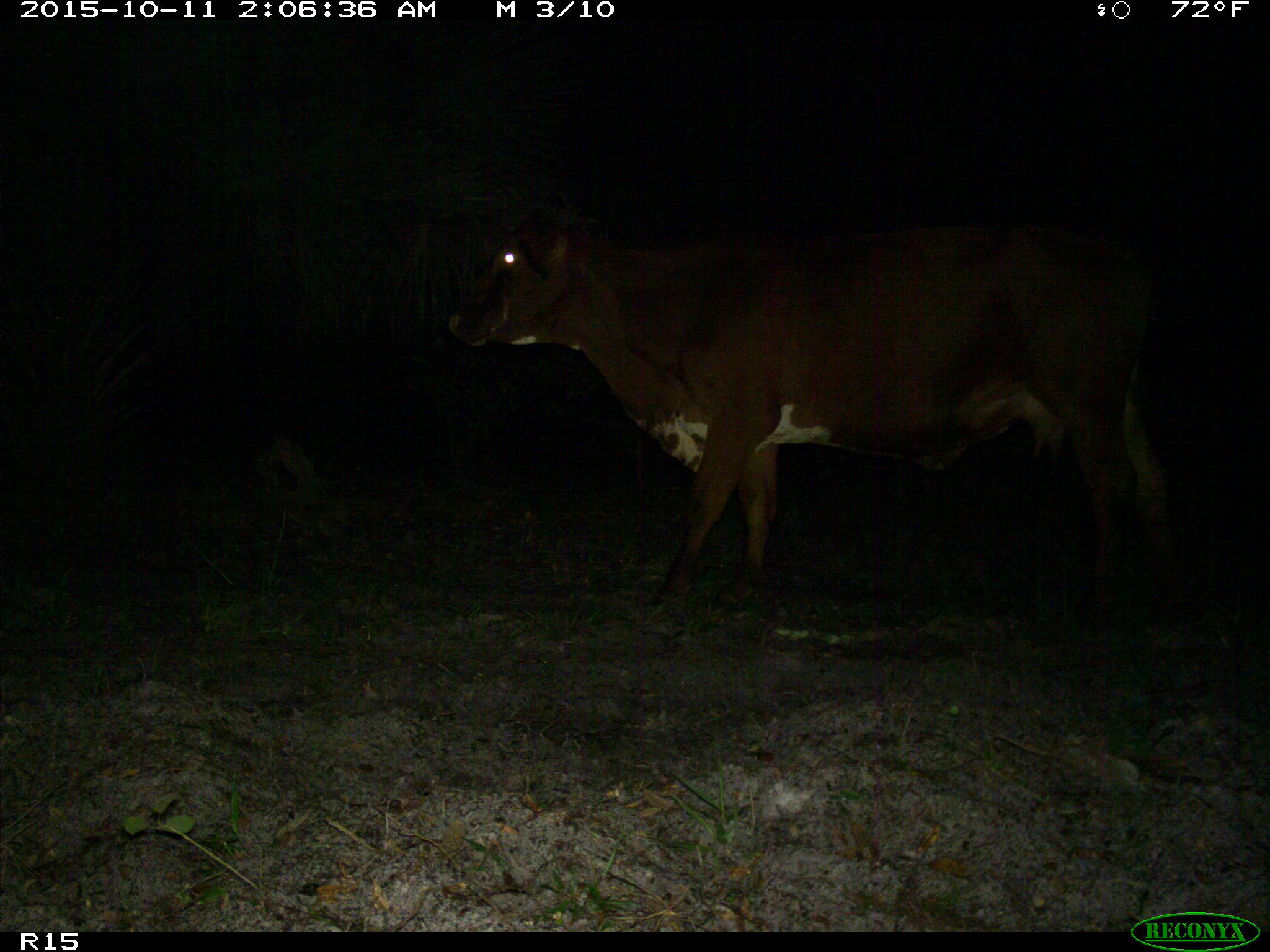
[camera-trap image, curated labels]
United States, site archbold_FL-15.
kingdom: Animalia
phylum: Chordata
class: Mammalia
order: Artiodactyla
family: Bovidae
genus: Bos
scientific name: Bos taurus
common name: domestic cow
Bos taurus (domestic cow).